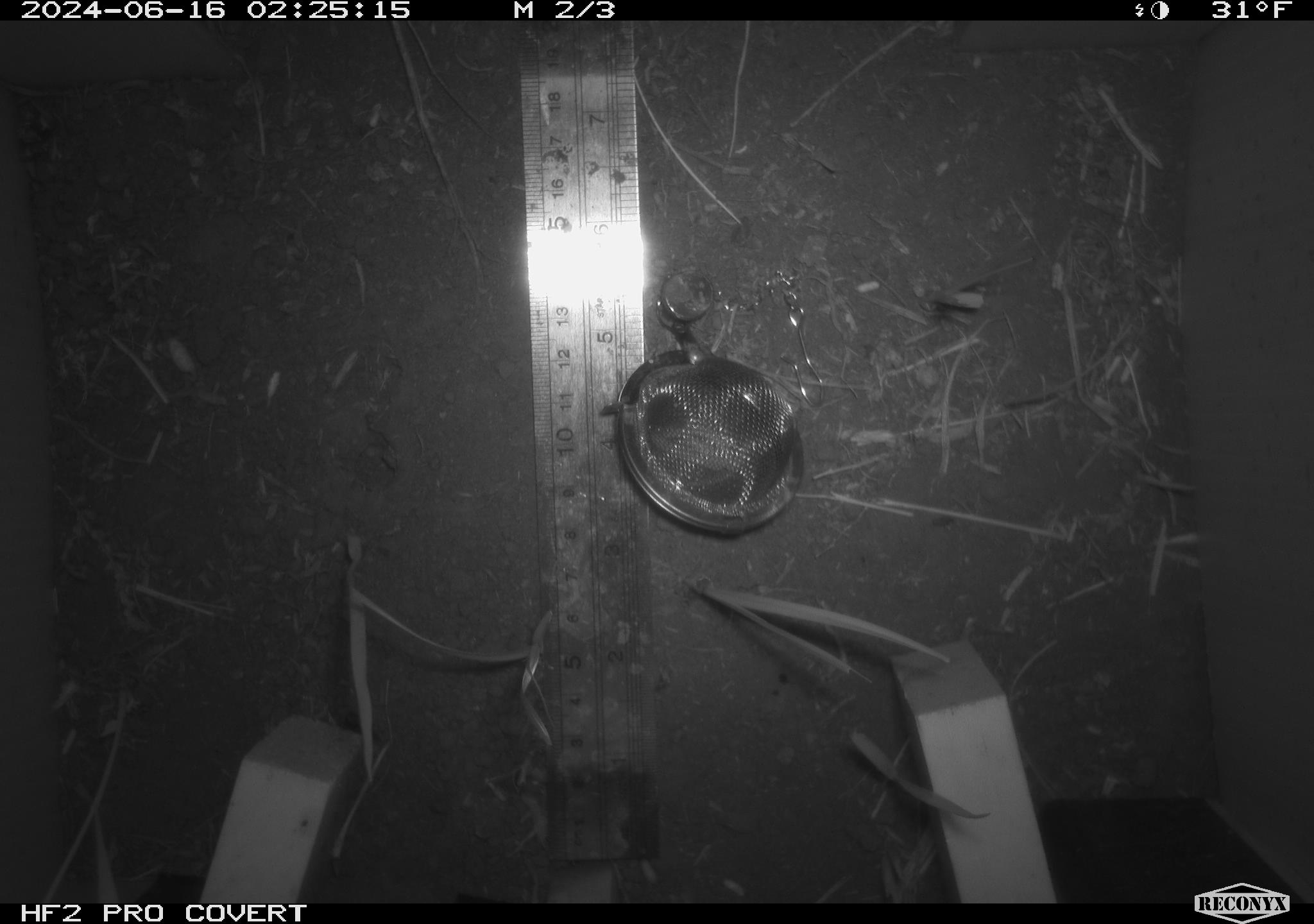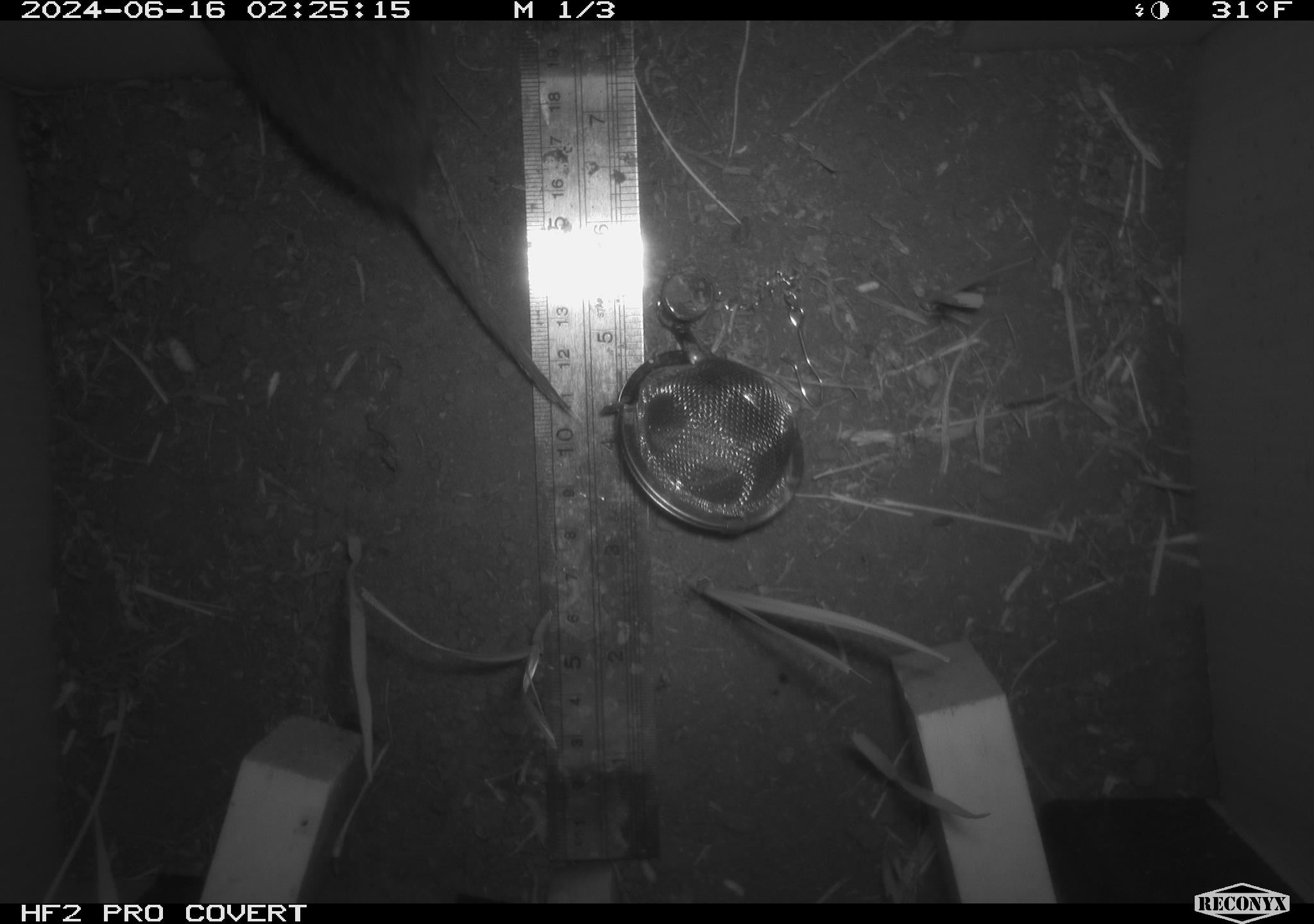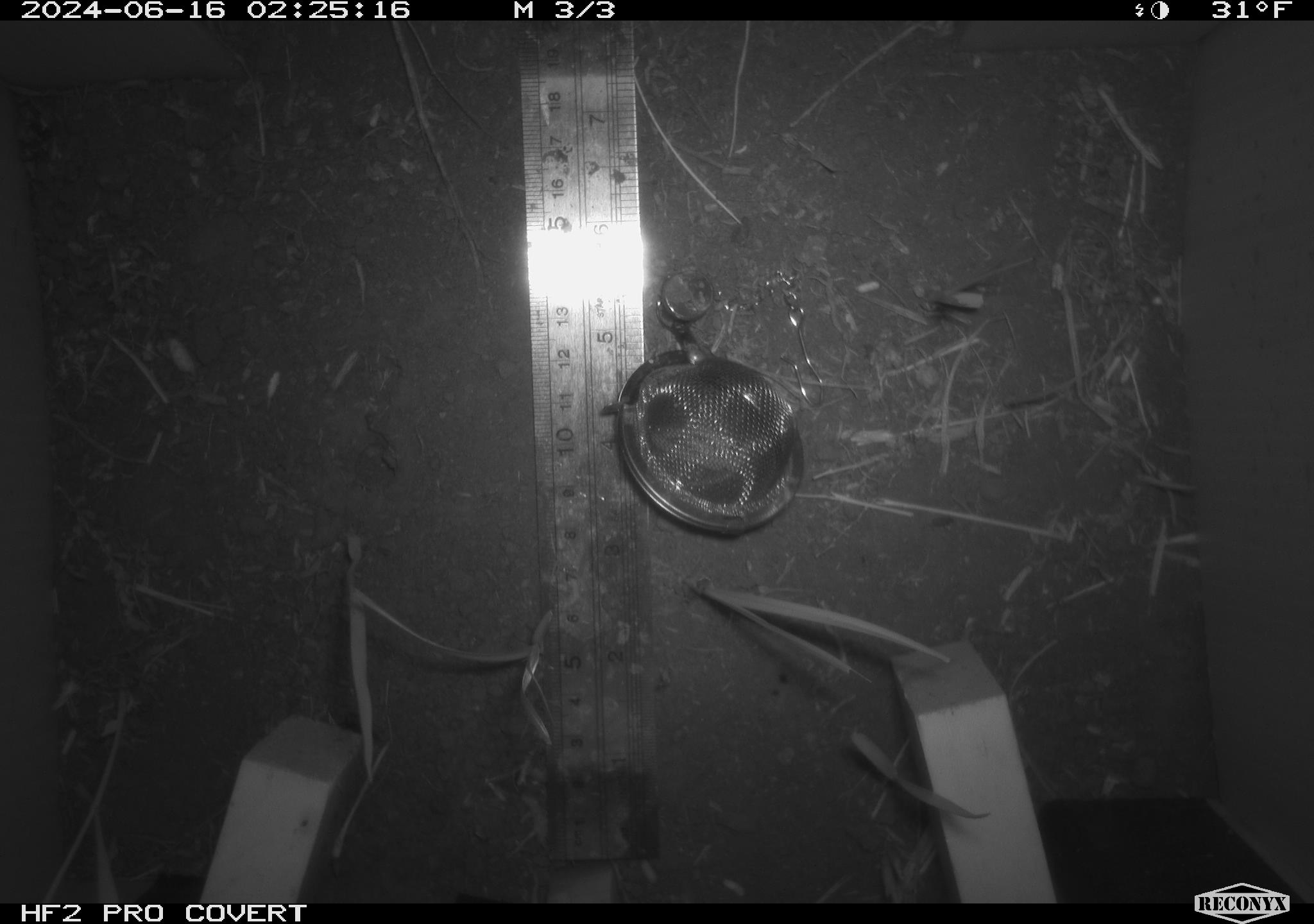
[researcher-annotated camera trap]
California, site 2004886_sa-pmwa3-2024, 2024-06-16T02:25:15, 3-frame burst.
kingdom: Animalia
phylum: Chordata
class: Mammalia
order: Rodentia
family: Cricetidae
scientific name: Arvicolinae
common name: voles, lemmings, and muskrats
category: arvicolinae subfamily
Arvicolinae subfamily (voles, lemmings, and muskrats) (Arvicolinae).